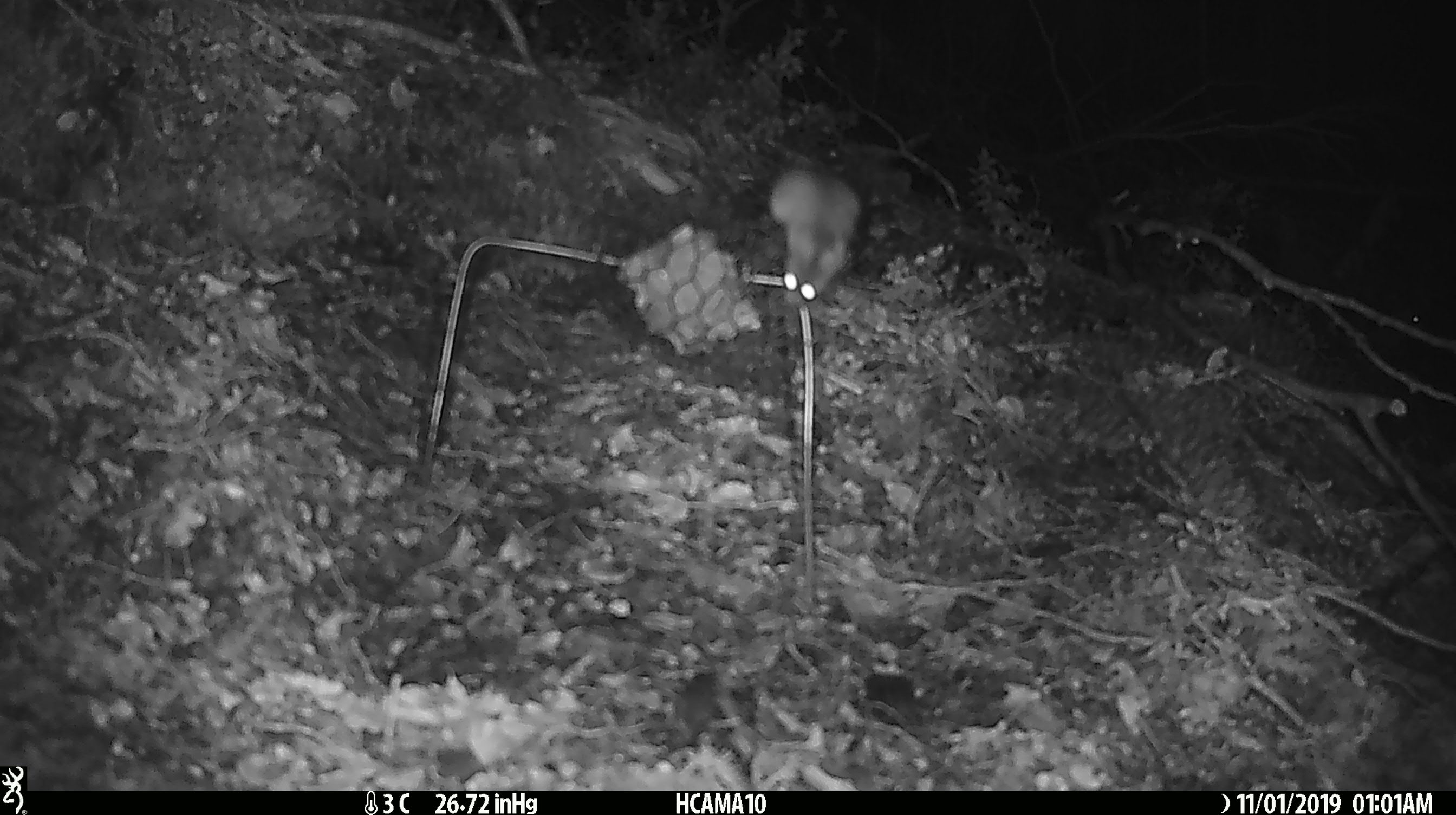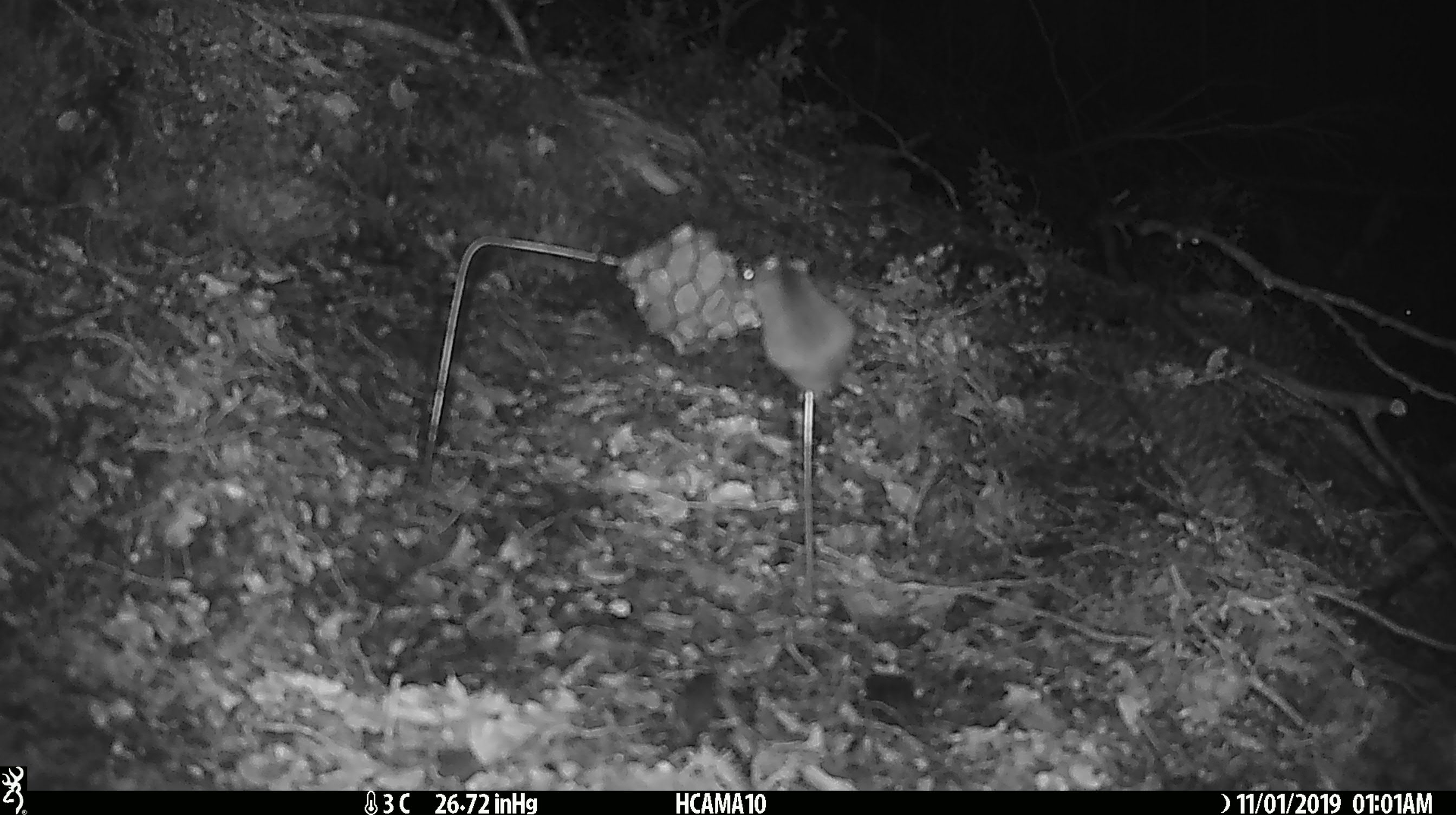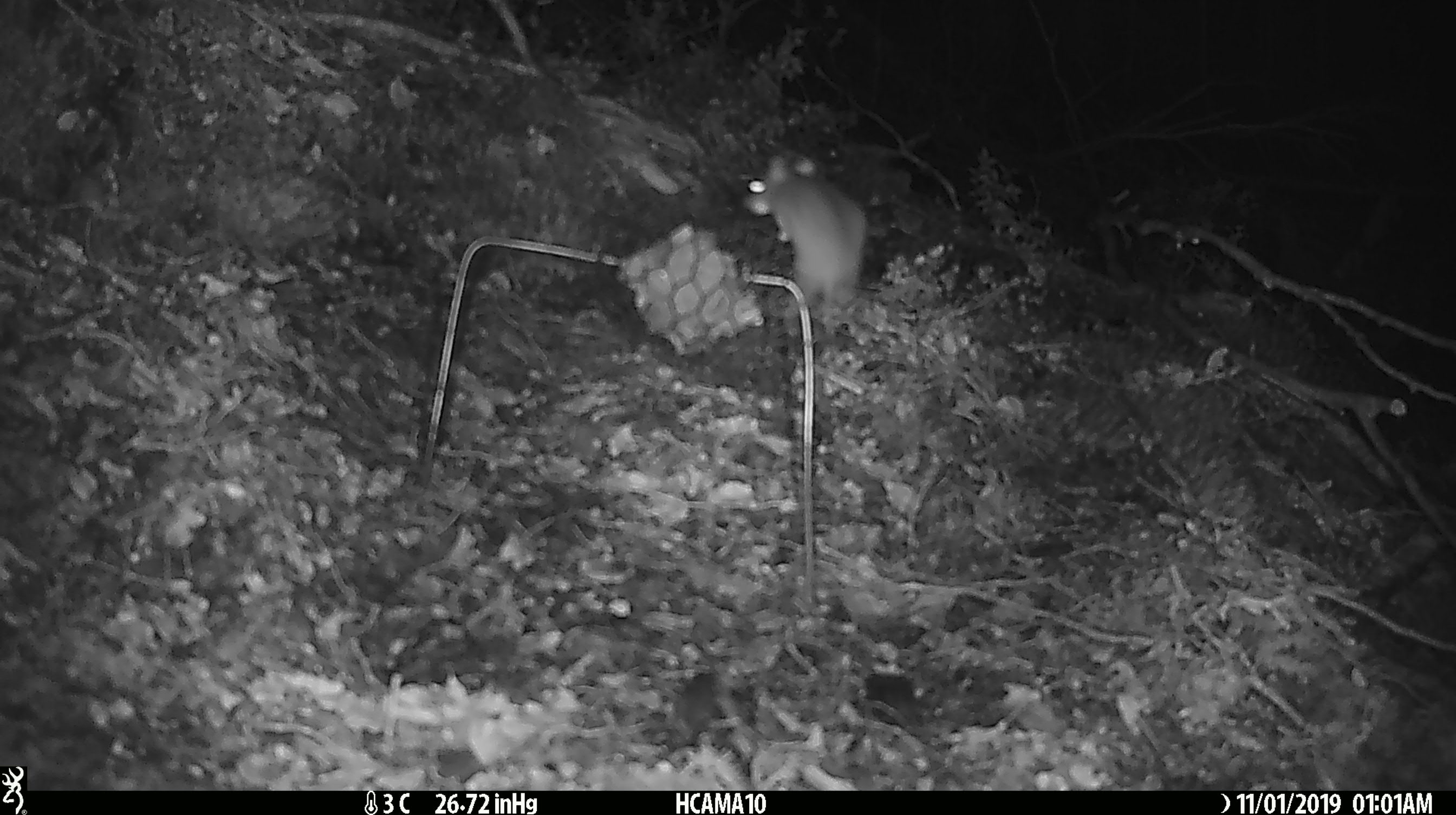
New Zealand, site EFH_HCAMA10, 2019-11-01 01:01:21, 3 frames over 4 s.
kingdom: Animalia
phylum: Chordata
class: Mammalia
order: Rodentia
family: Muridae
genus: Mus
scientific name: Mus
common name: mouse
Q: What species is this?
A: Mouse (Mus).